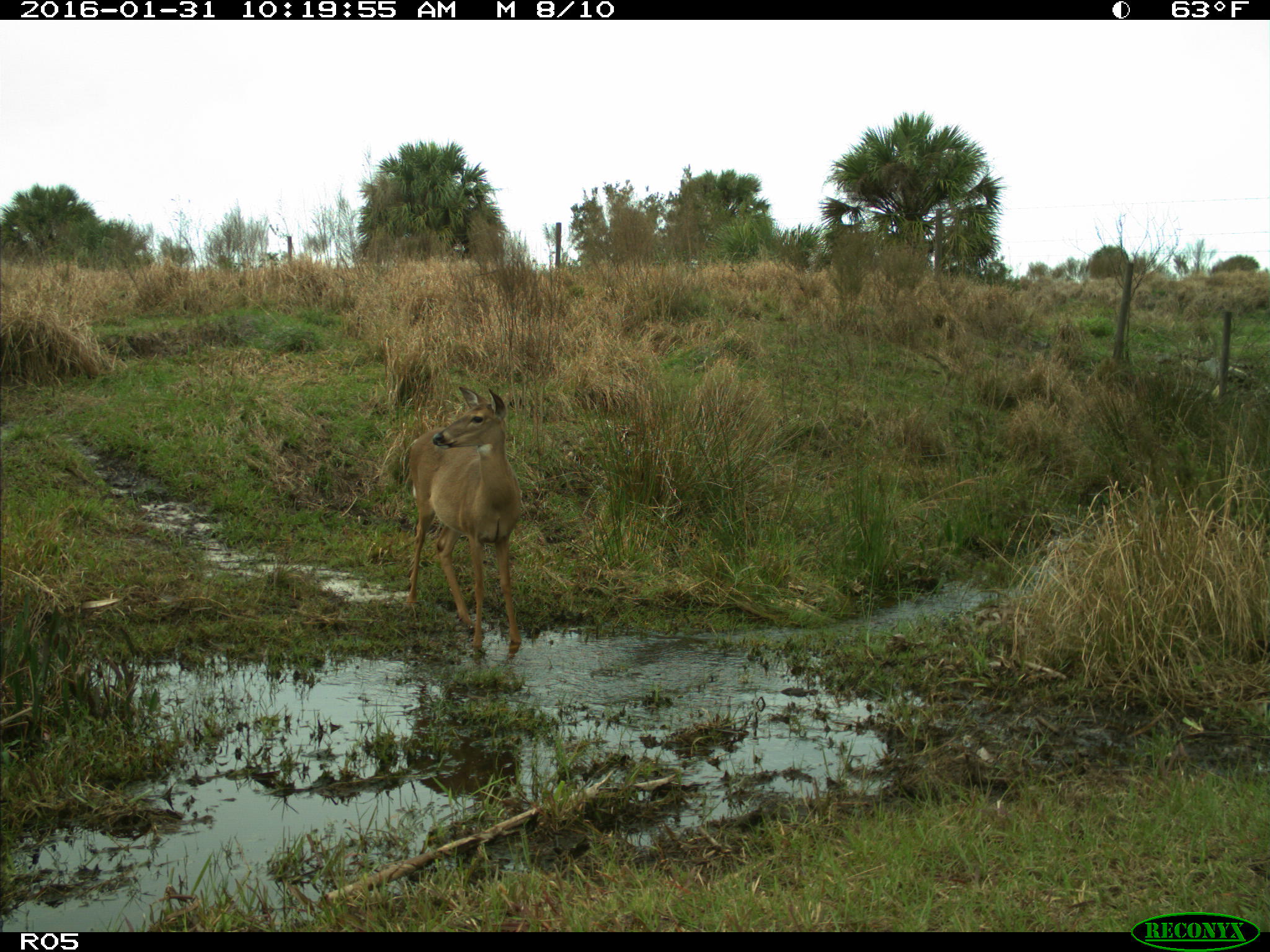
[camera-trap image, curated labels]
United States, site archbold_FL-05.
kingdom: Animalia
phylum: Chordata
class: Mammalia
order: Artiodactyla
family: Cervidae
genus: Odocoileus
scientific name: Odocoileus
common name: deer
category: unidentified deer